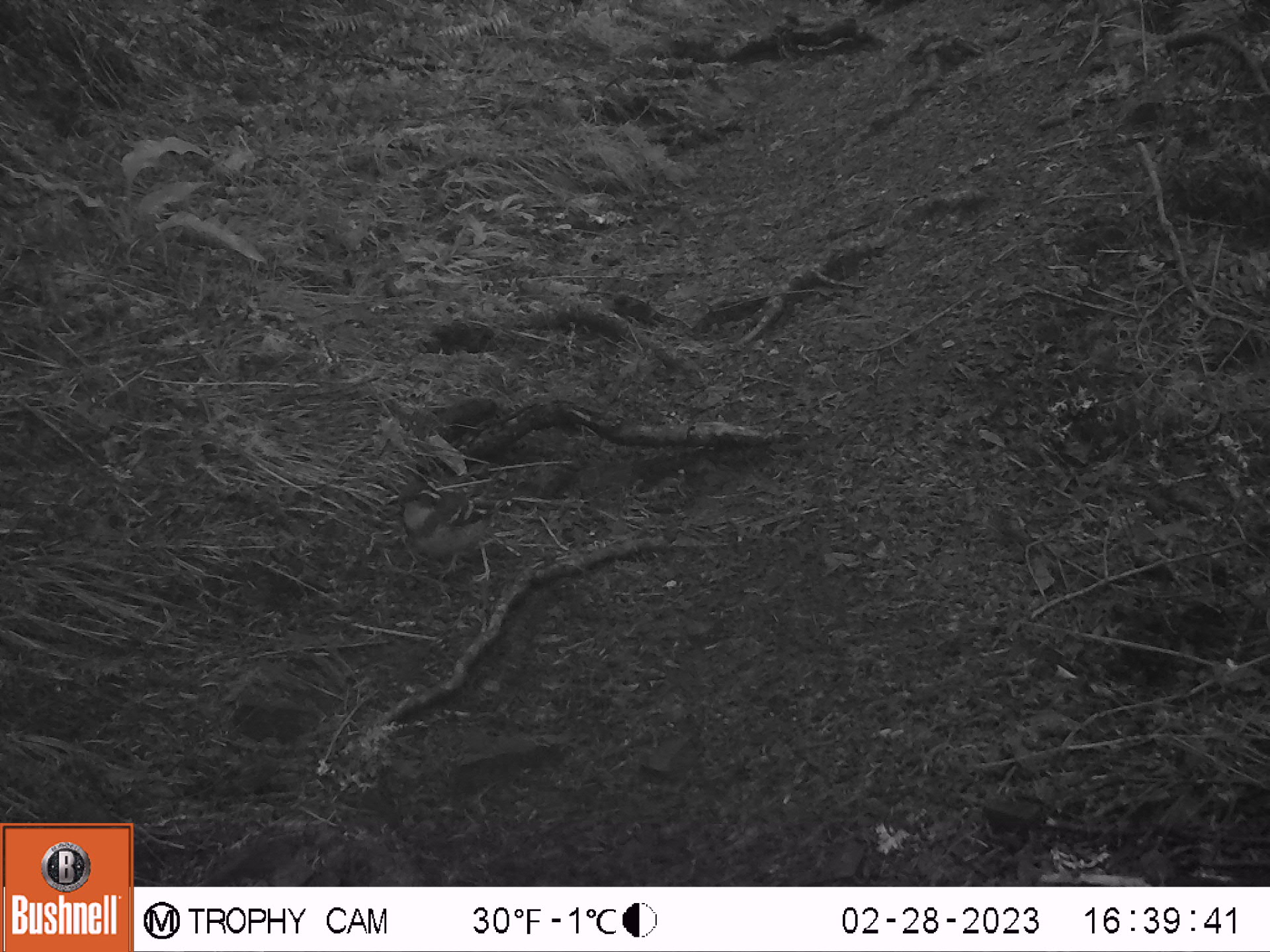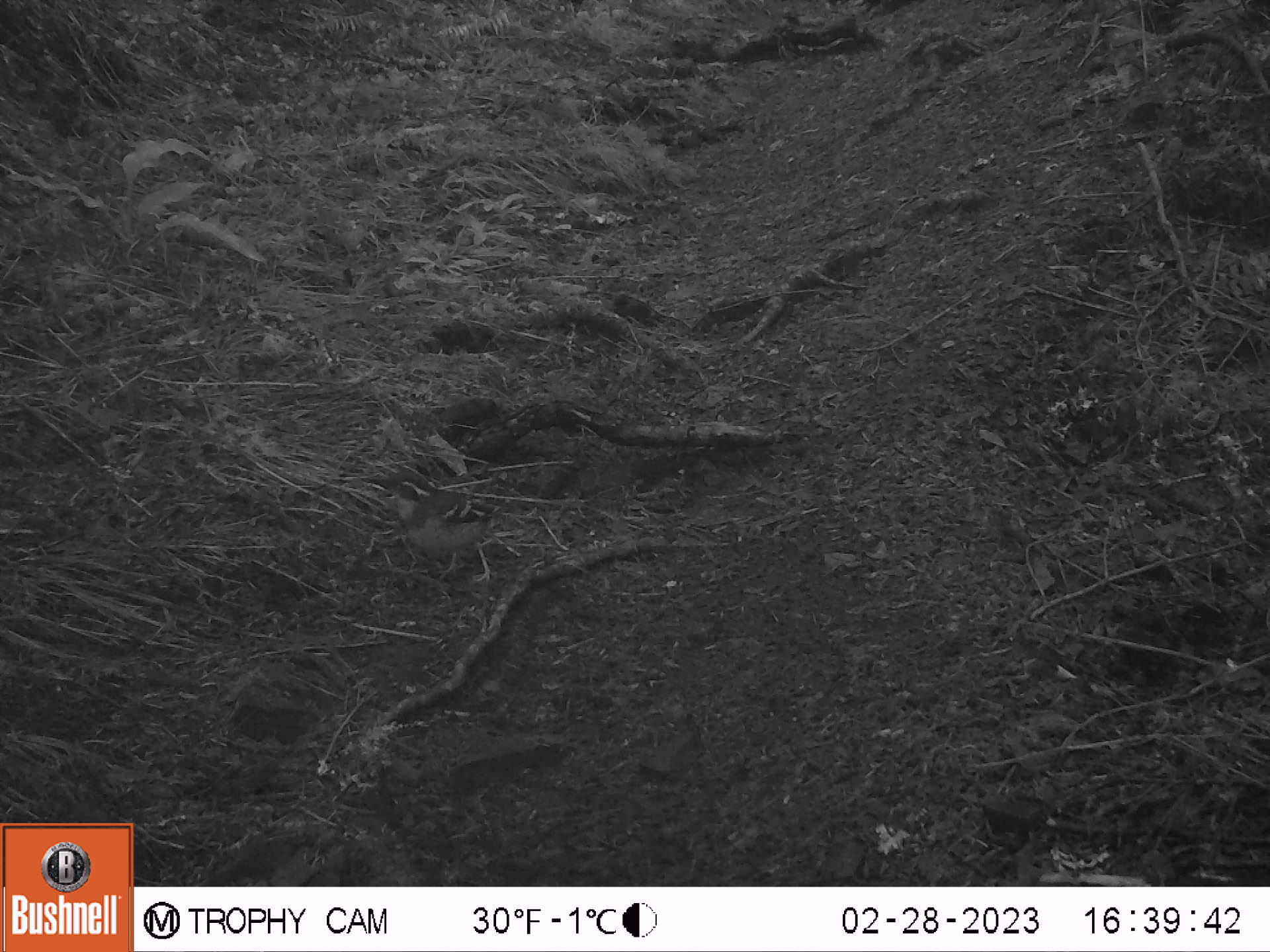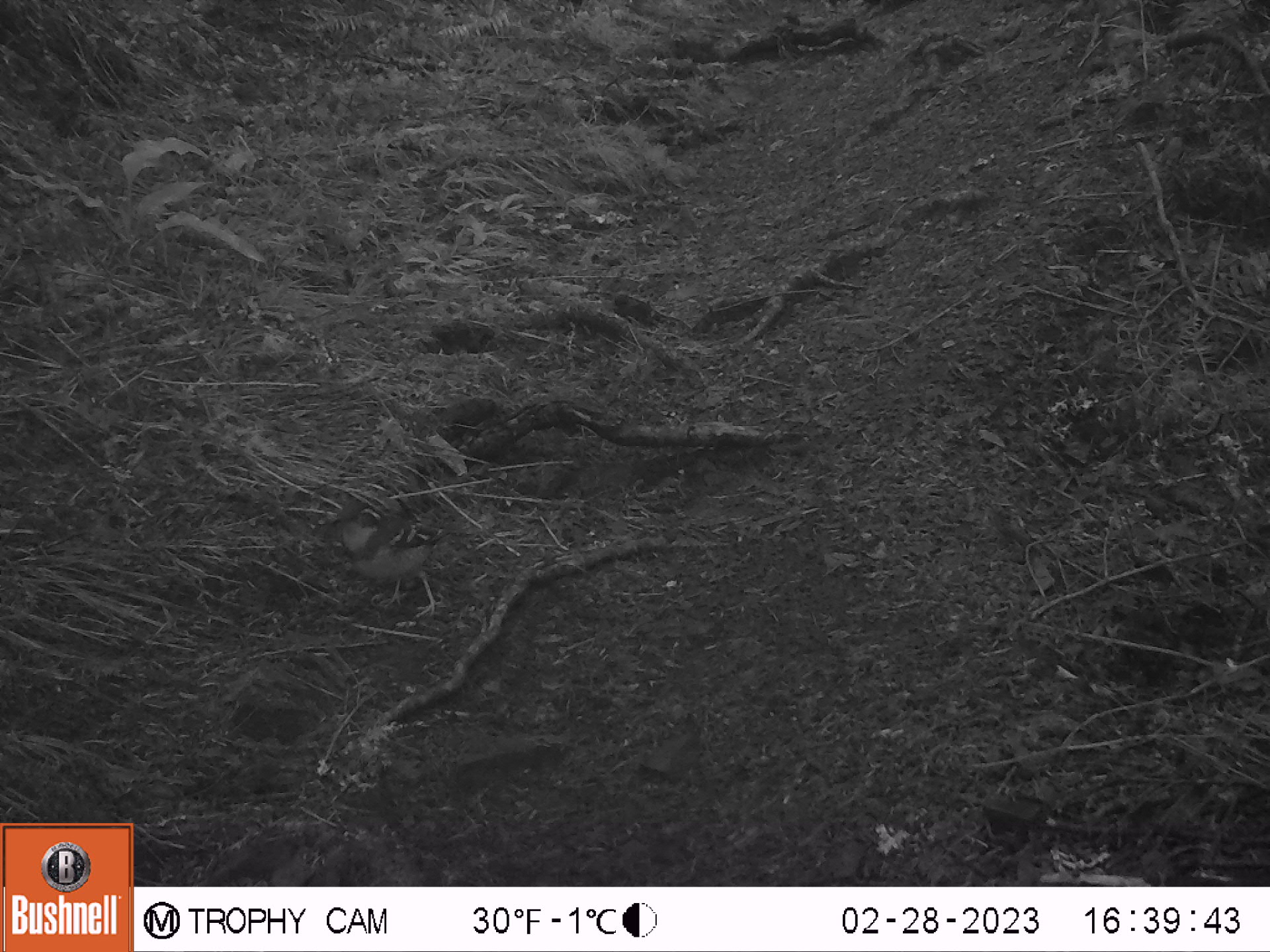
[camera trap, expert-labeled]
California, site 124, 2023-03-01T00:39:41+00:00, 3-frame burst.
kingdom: Animalia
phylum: Chordata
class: Aves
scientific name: Aves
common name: bird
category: unknown bird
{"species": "unknown bird (bird) (Aves)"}